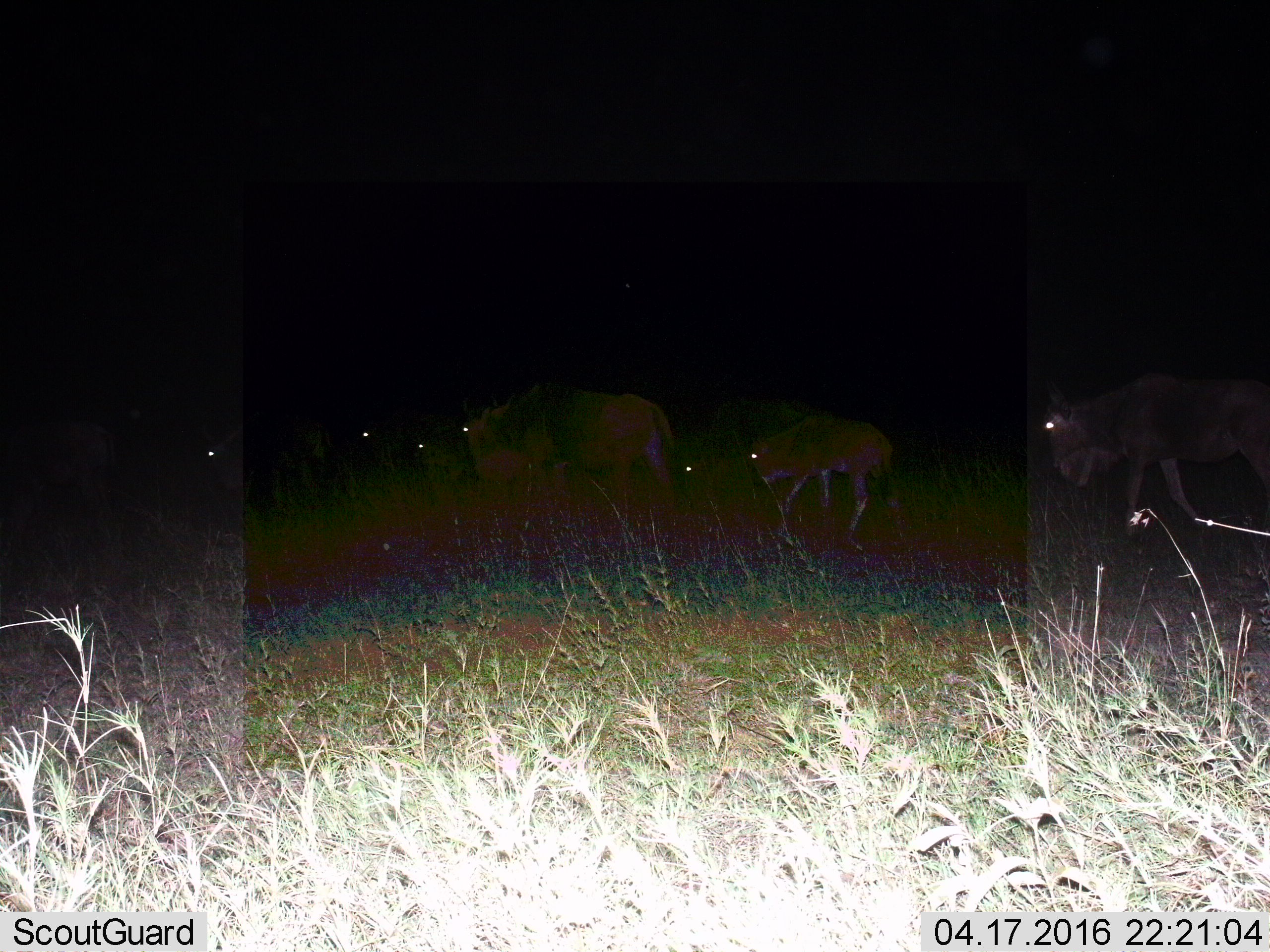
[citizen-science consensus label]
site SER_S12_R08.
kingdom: Animalia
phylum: Chordata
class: Mammalia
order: Artiodactyla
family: Bovidae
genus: Connochaetes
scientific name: Connochaetes taurinus taurinus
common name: blue wildebeest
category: wildebeestblue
Wildebeestblue (blue wildebeest) (Connochaetes taurinus taurinus), count 7. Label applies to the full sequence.